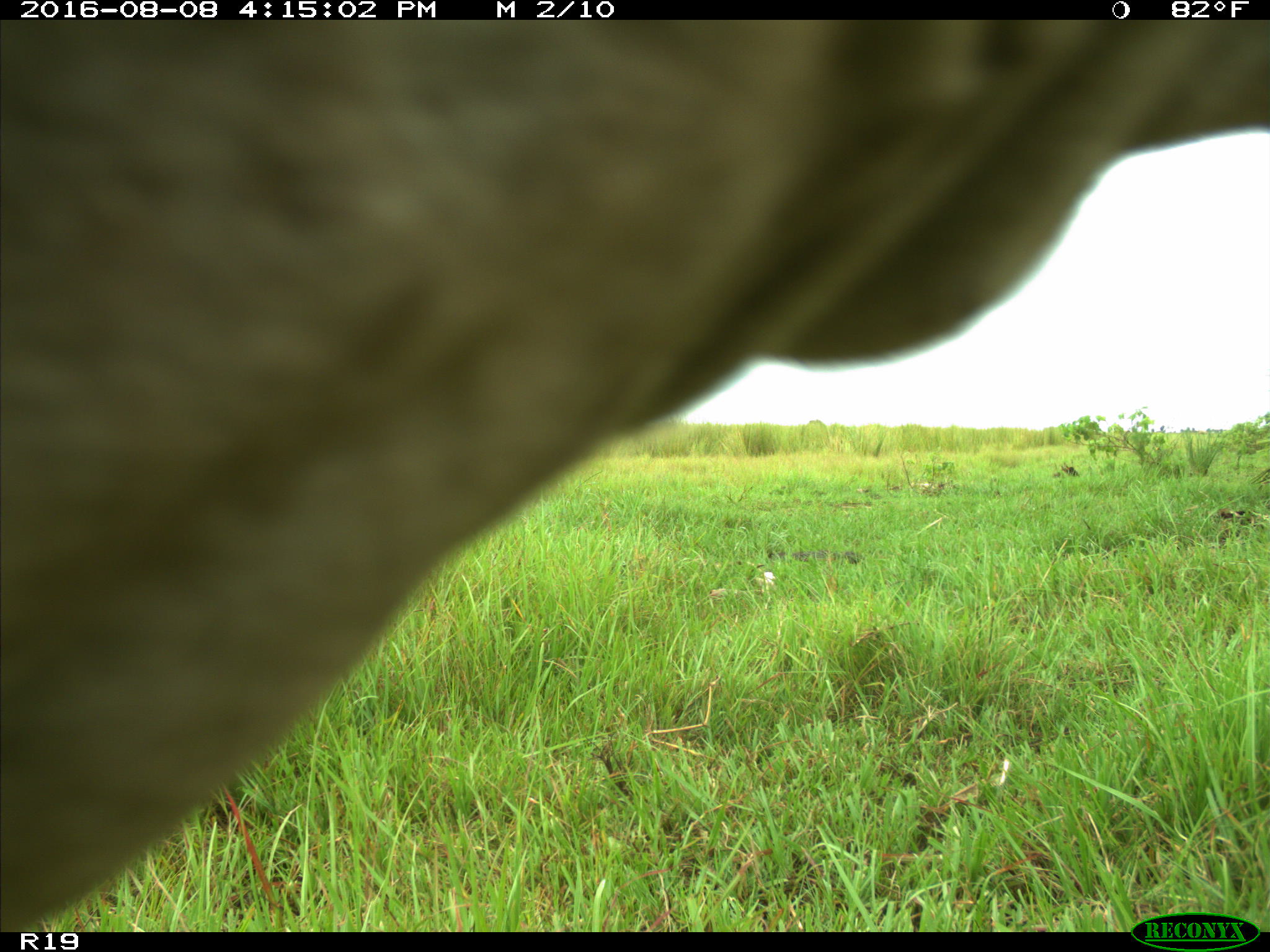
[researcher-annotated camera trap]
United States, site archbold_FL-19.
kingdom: Animalia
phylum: Chordata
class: Mammalia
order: Artiodactyla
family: Bovidae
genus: Bos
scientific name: Bos taurus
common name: domestic cow